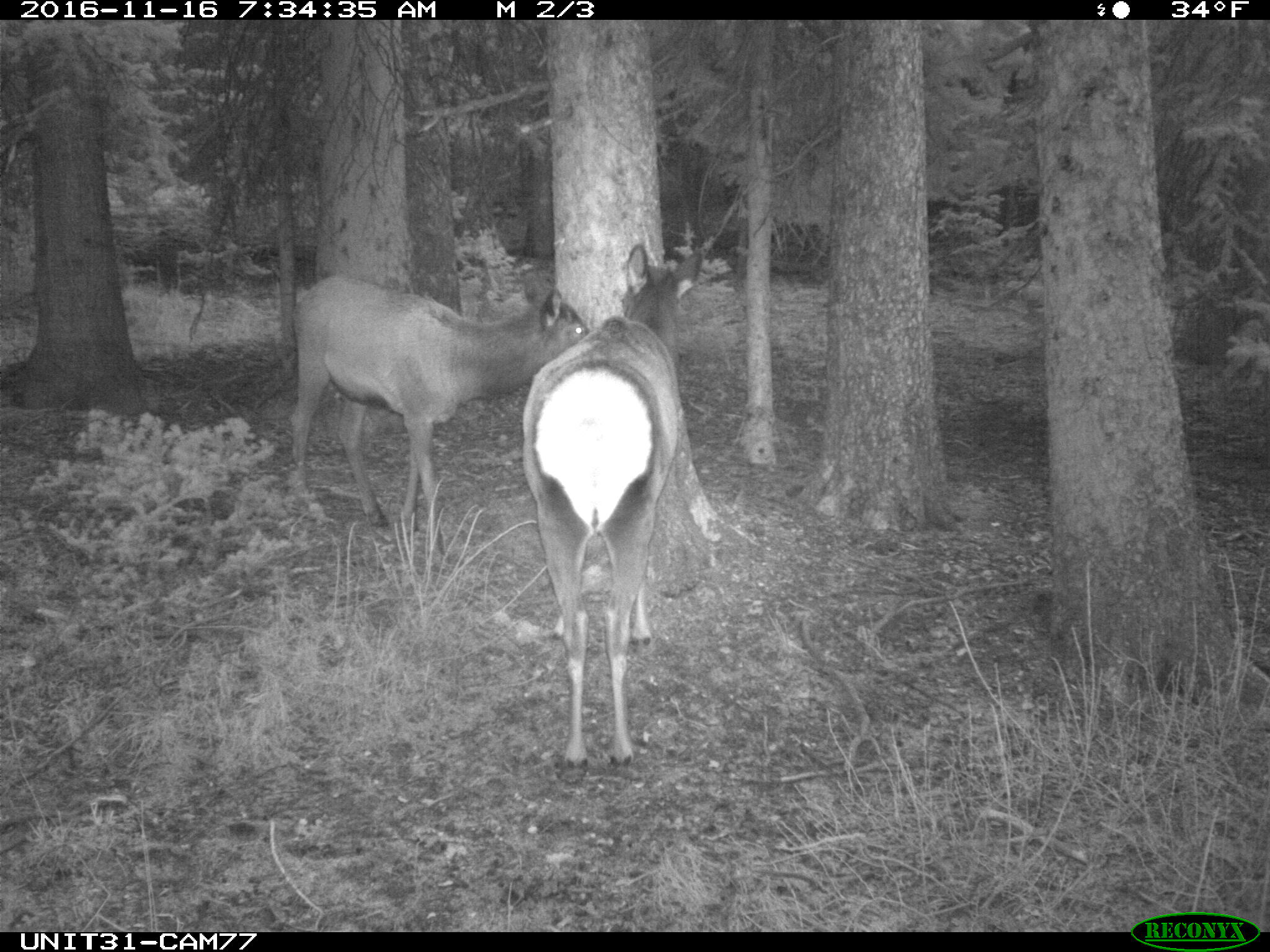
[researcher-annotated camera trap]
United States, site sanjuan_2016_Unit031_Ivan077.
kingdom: Animalia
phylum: Chordata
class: Mammalia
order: Artiodactyla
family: Cervidae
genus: Cervus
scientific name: Cervus elaphus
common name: red deer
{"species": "Cervus elaphus (red deer)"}